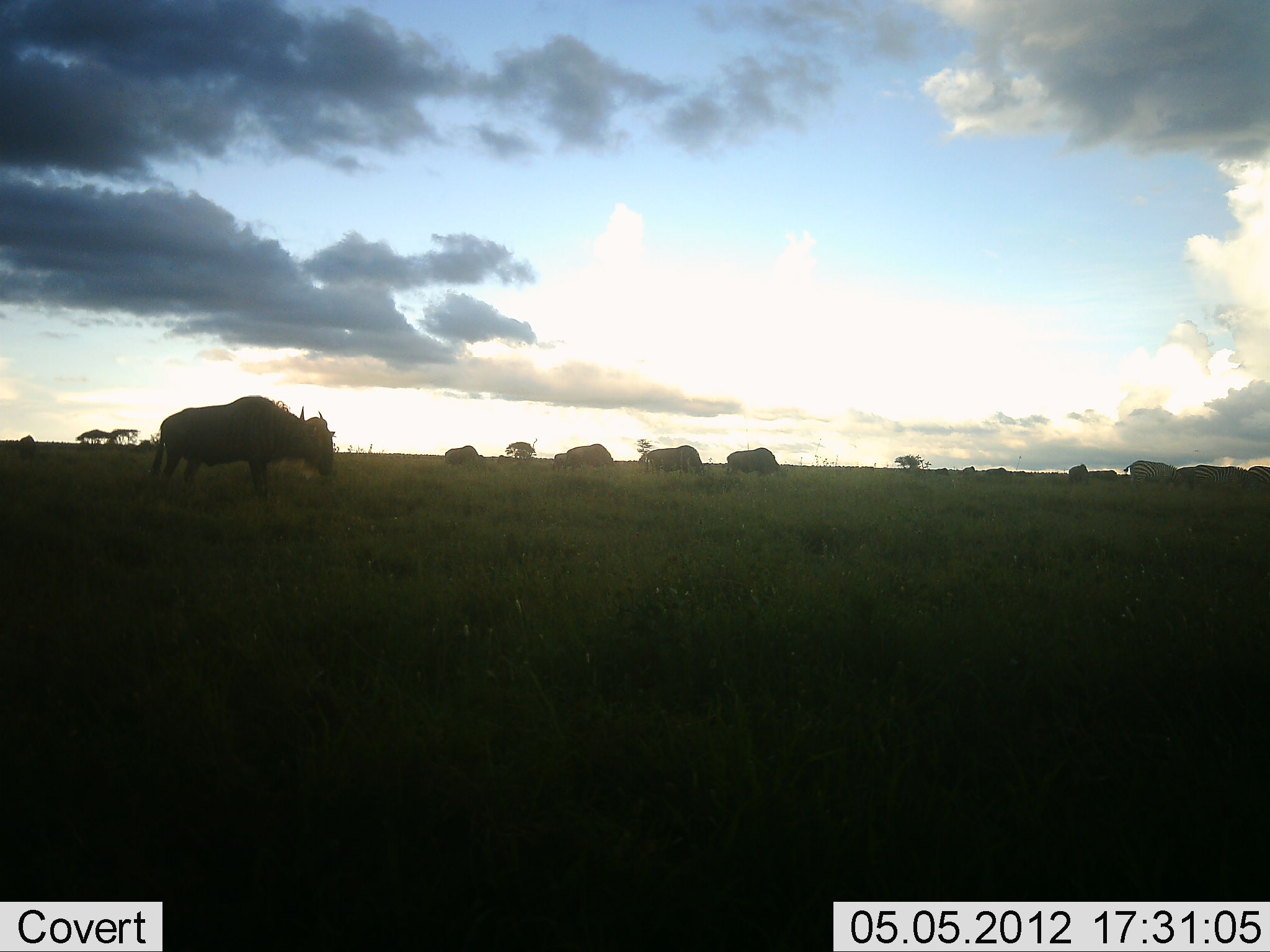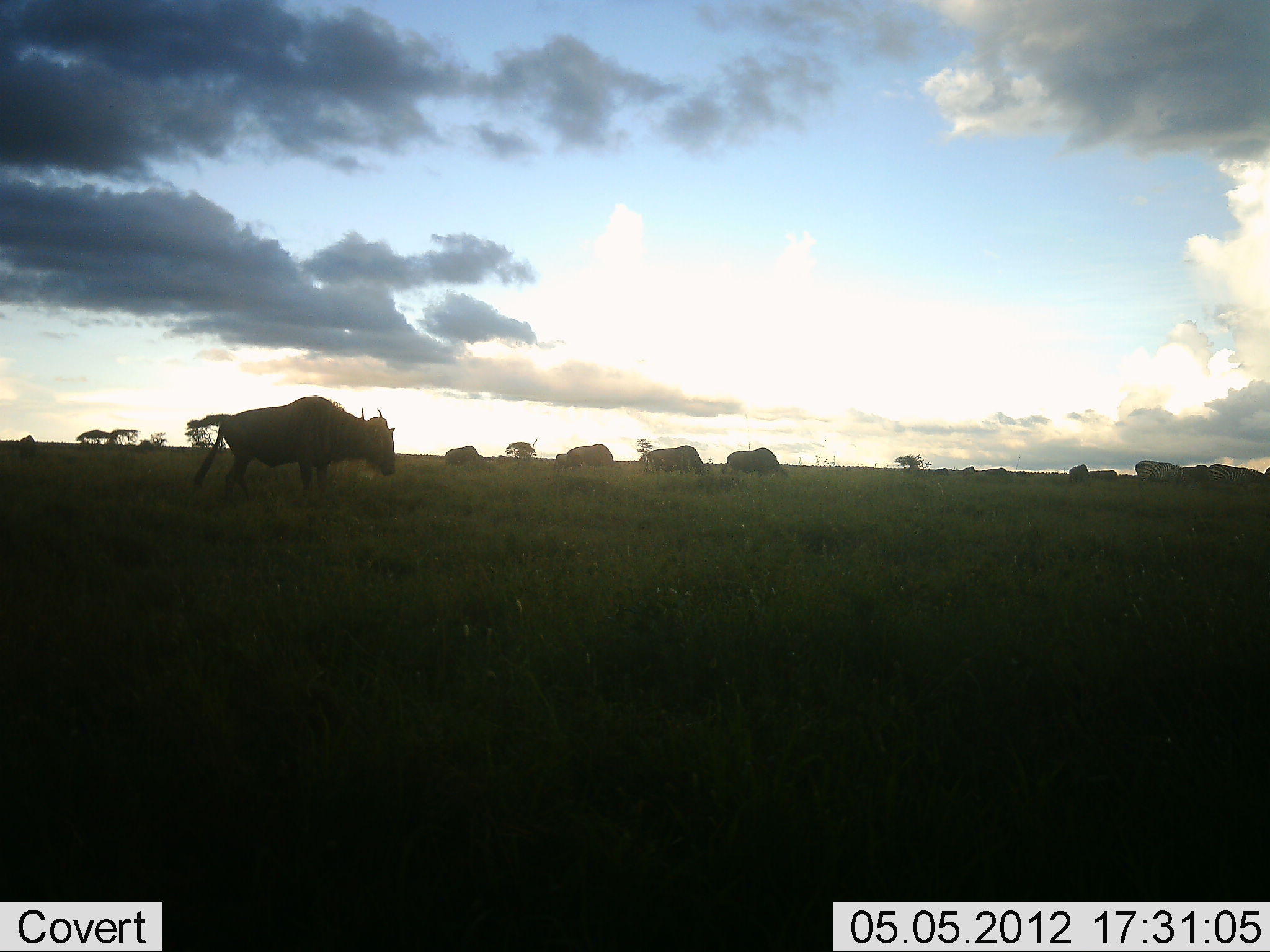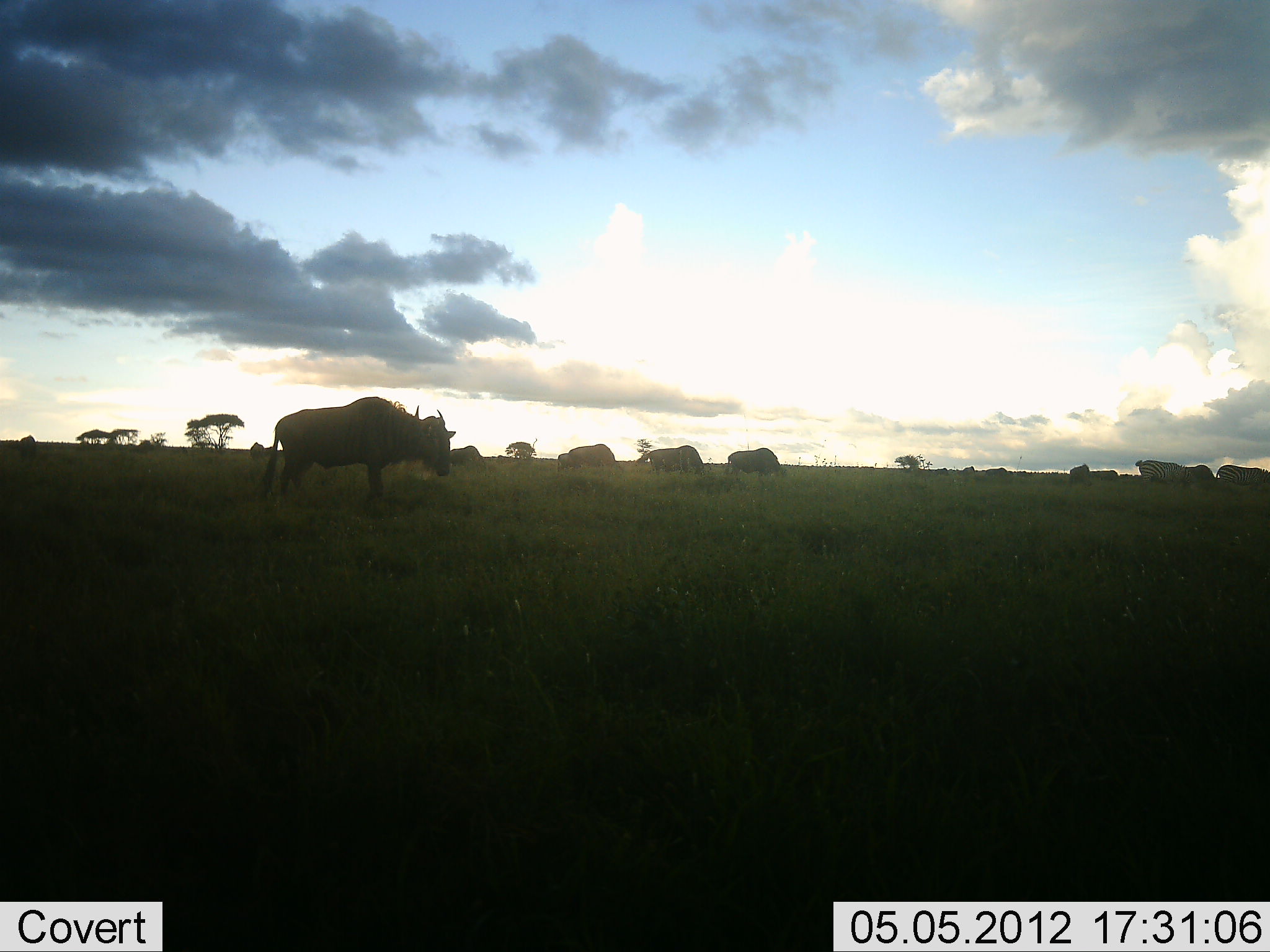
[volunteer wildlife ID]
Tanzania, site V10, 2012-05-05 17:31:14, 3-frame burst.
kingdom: Animalia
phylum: Chordata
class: Mammalia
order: Artiodactyla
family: Bovidae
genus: Connochaetes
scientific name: Connochaetes taurinus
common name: blue wildebeest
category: wildebeest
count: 9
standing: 9%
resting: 9%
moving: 82%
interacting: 0%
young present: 0%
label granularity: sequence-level